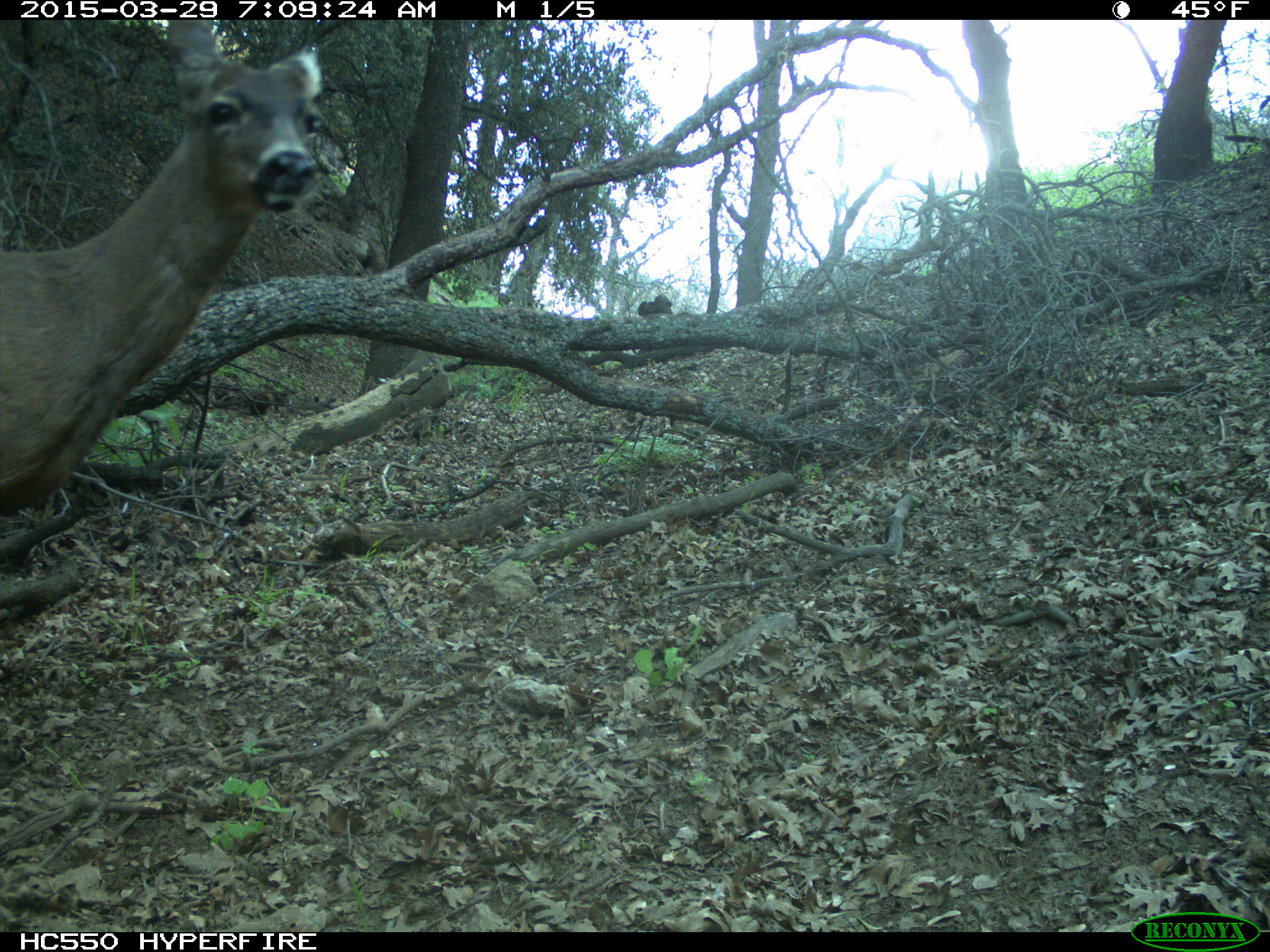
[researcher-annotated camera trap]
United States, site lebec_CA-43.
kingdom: Animalia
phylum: Chordata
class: Mammalia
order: Artiodactyla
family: Cervidae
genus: Odocoileus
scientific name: Odocoileus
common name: deer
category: unidentified deer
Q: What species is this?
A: Unidentified deer (deer) (Odocoileus).